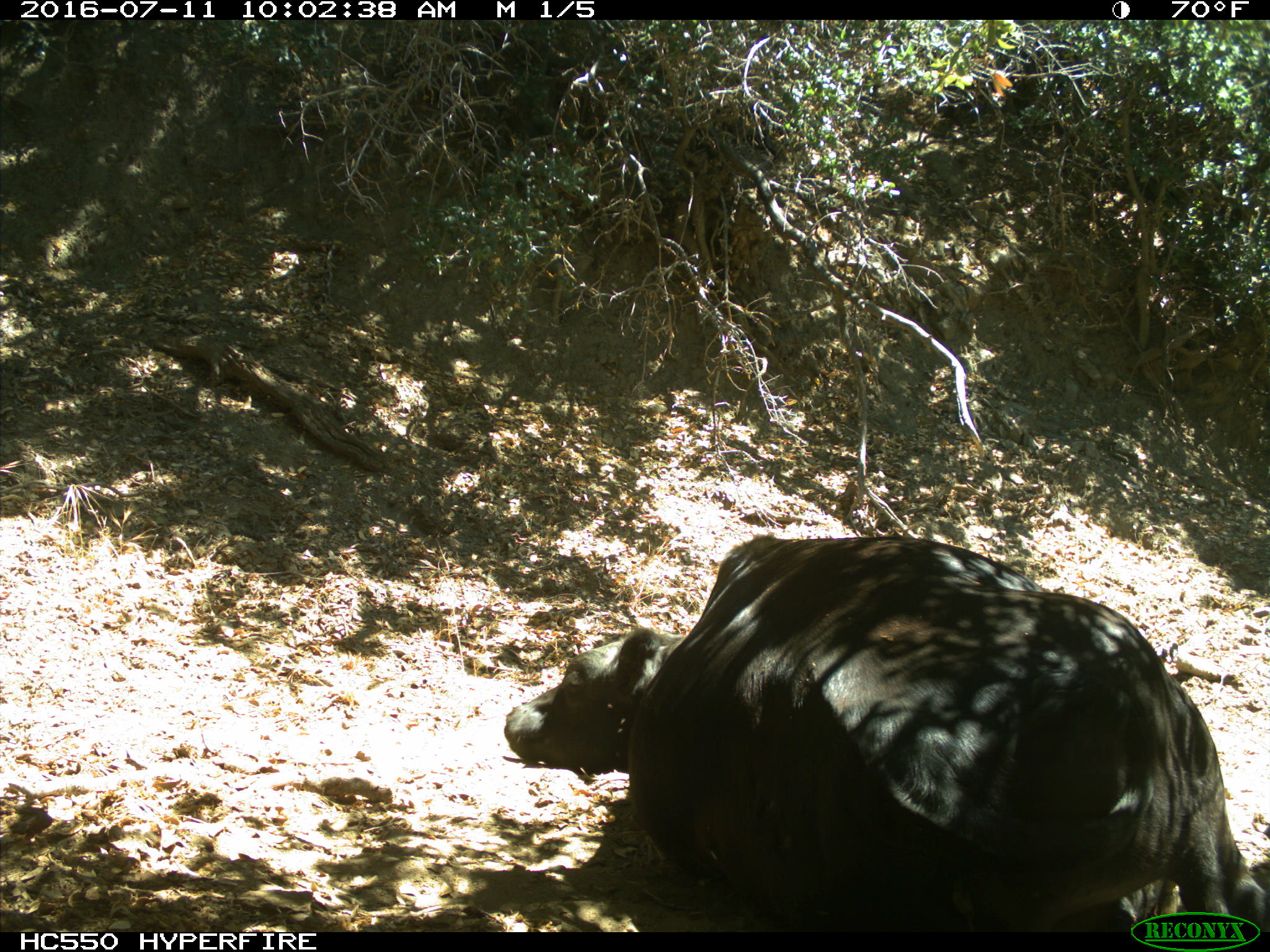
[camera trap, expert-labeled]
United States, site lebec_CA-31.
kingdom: Animalia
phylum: Chordata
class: Mammalia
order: Artiodactyla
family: Bovidae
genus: Bos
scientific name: Bos taurus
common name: domestic cow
Bos taurus (domestic cow).